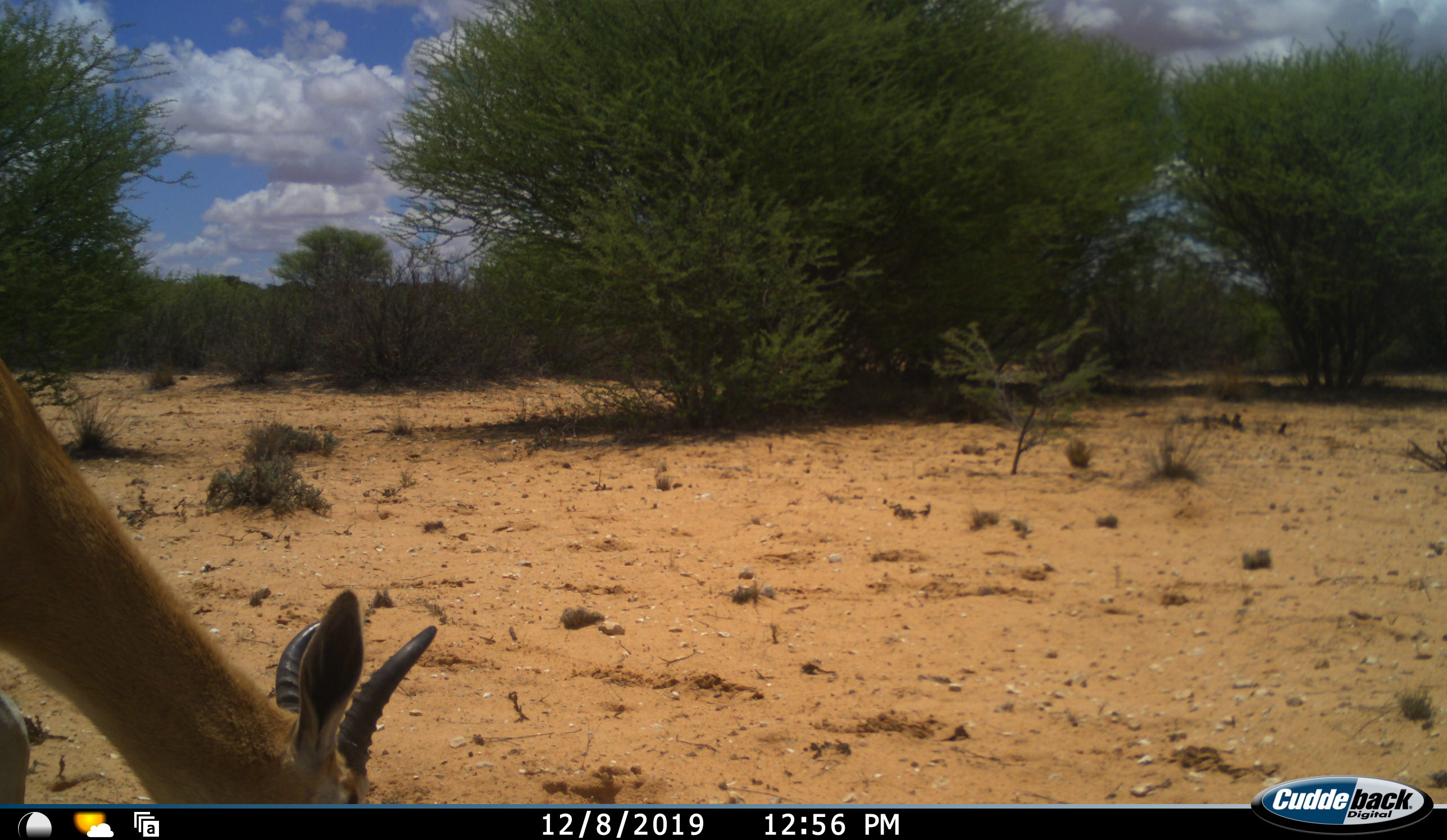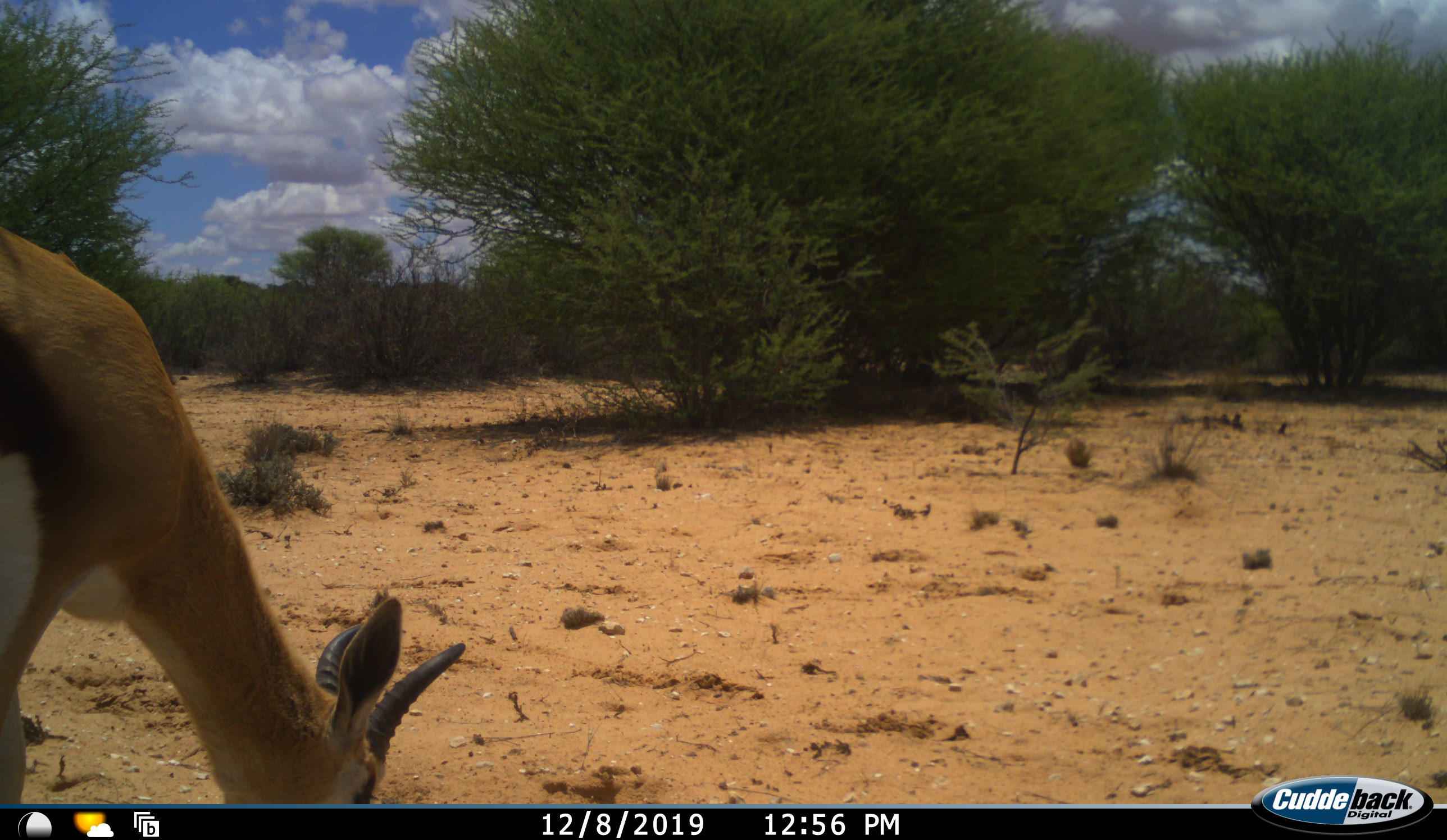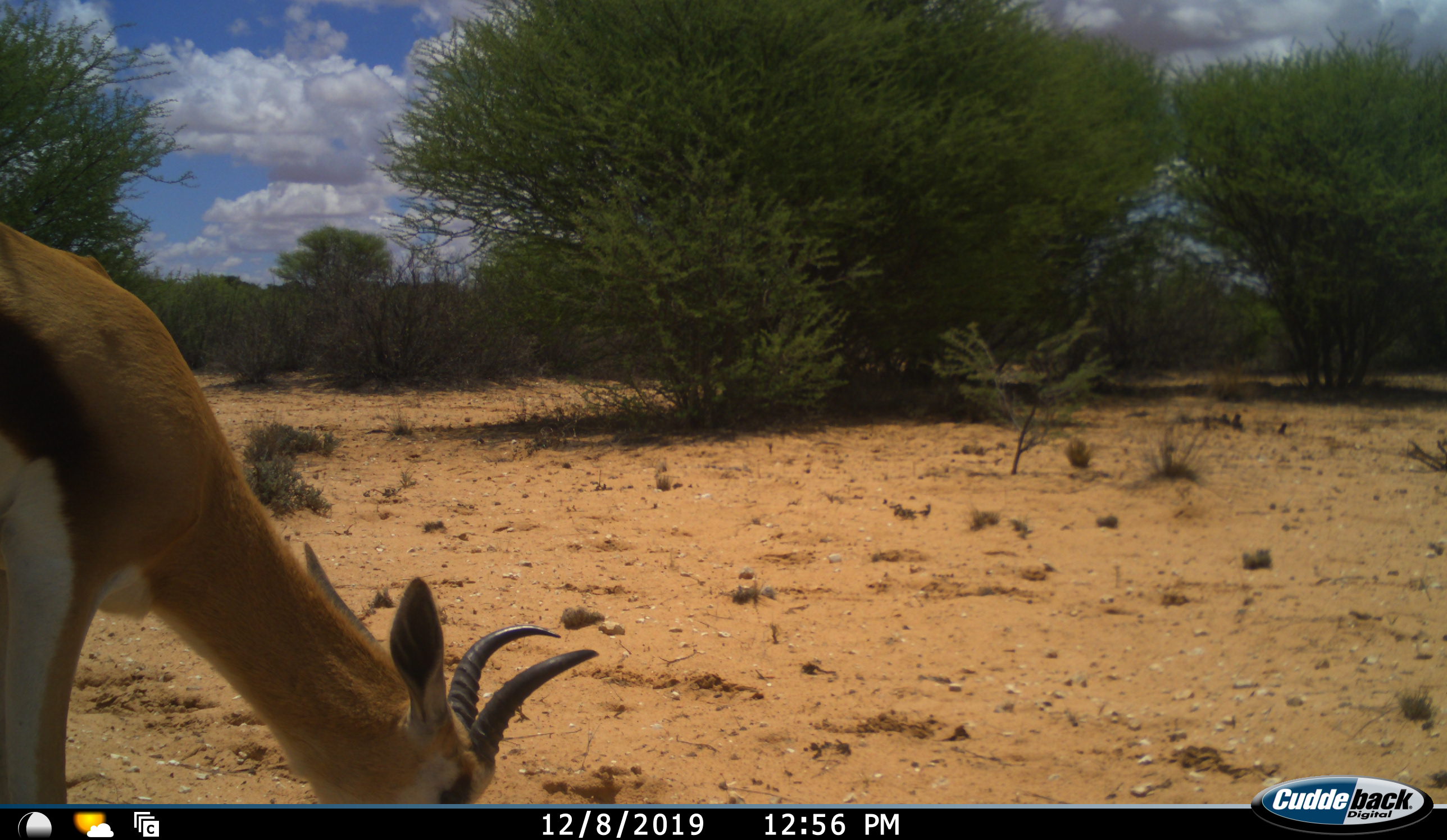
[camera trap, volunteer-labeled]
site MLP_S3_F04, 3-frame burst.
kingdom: Animalia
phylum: Chordata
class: Mammalia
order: Artiodactyla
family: Bovidae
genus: Antidorcas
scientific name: Antidorcas marsupialis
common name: springbok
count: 1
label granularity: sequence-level